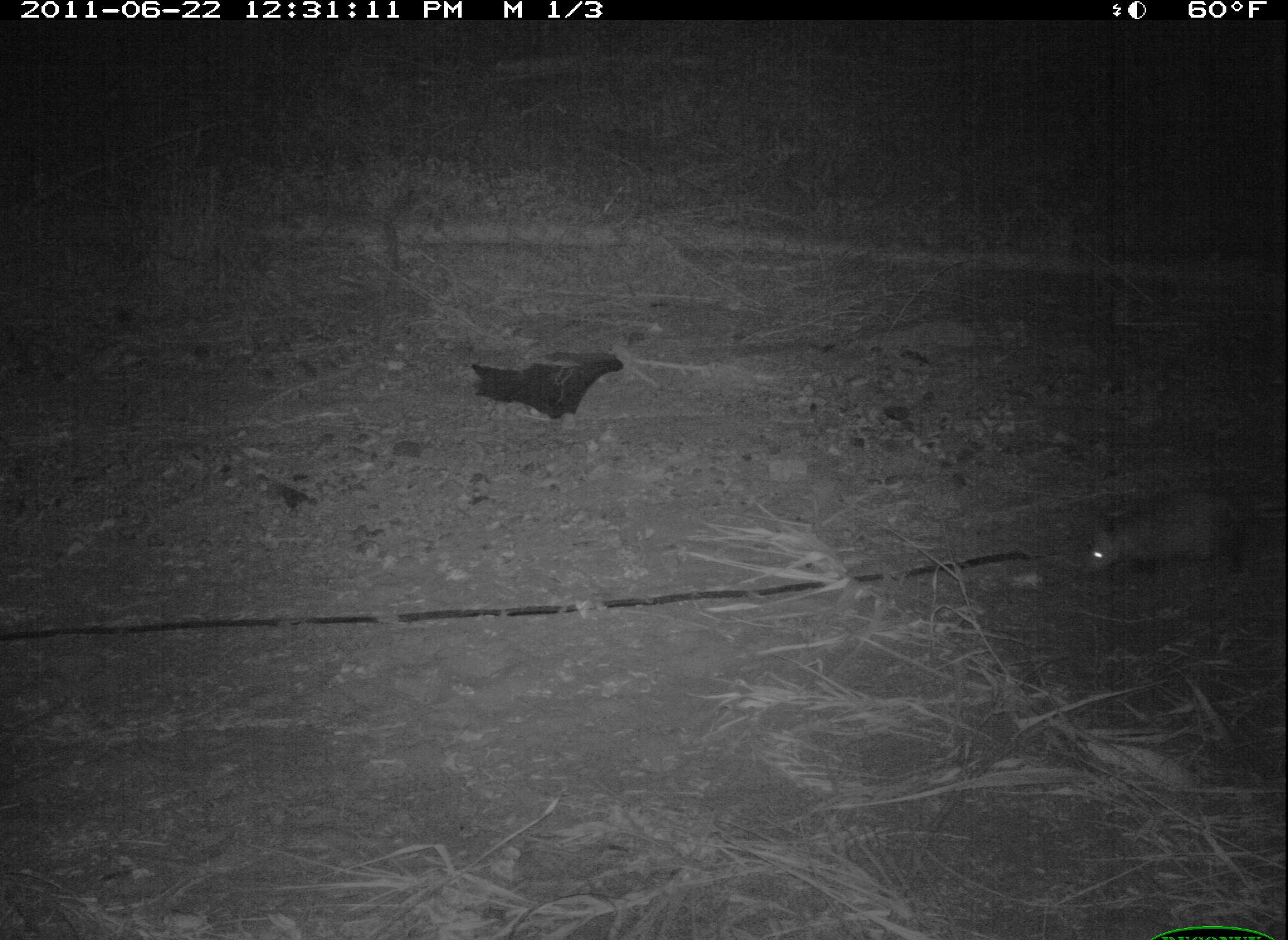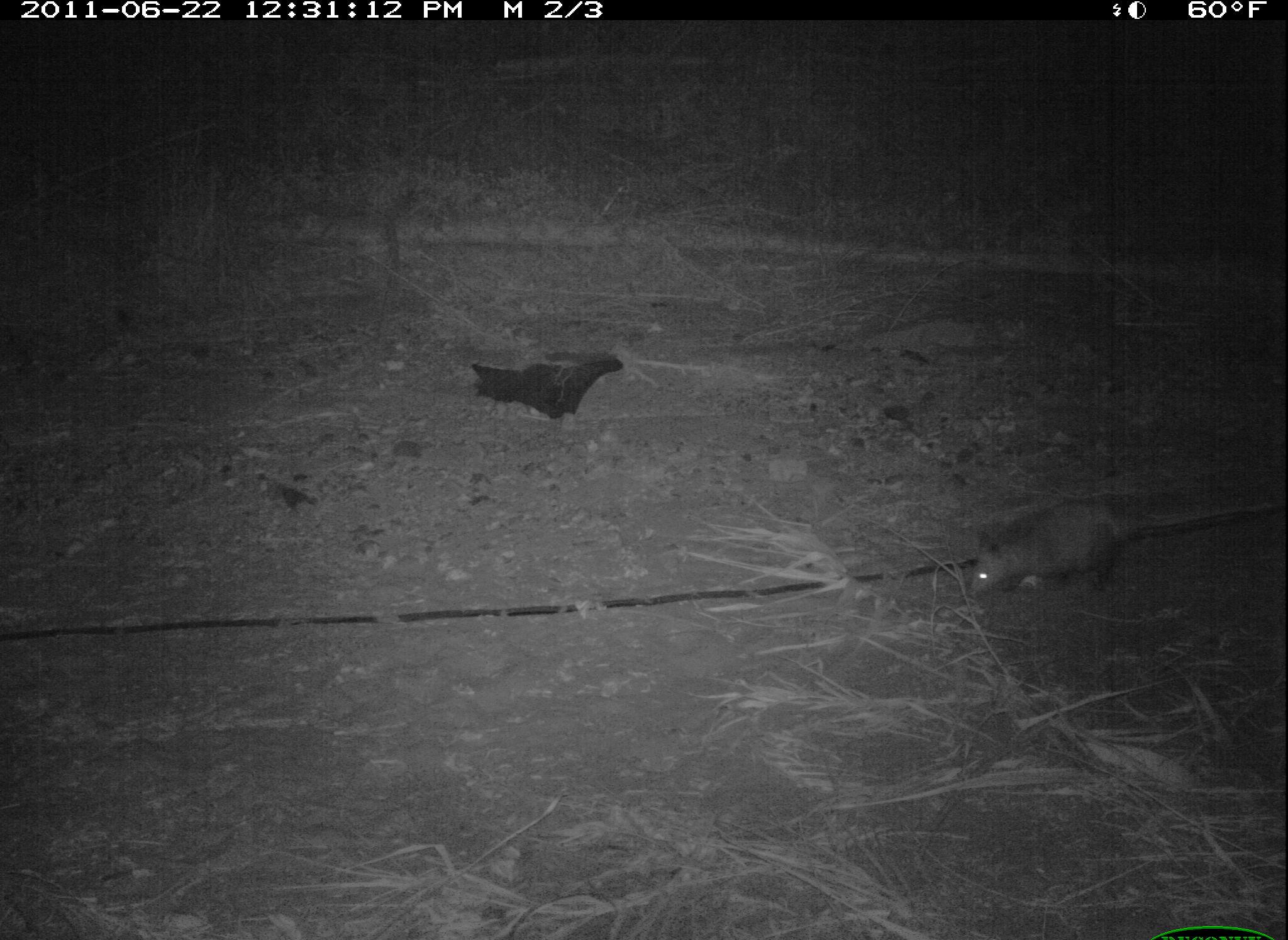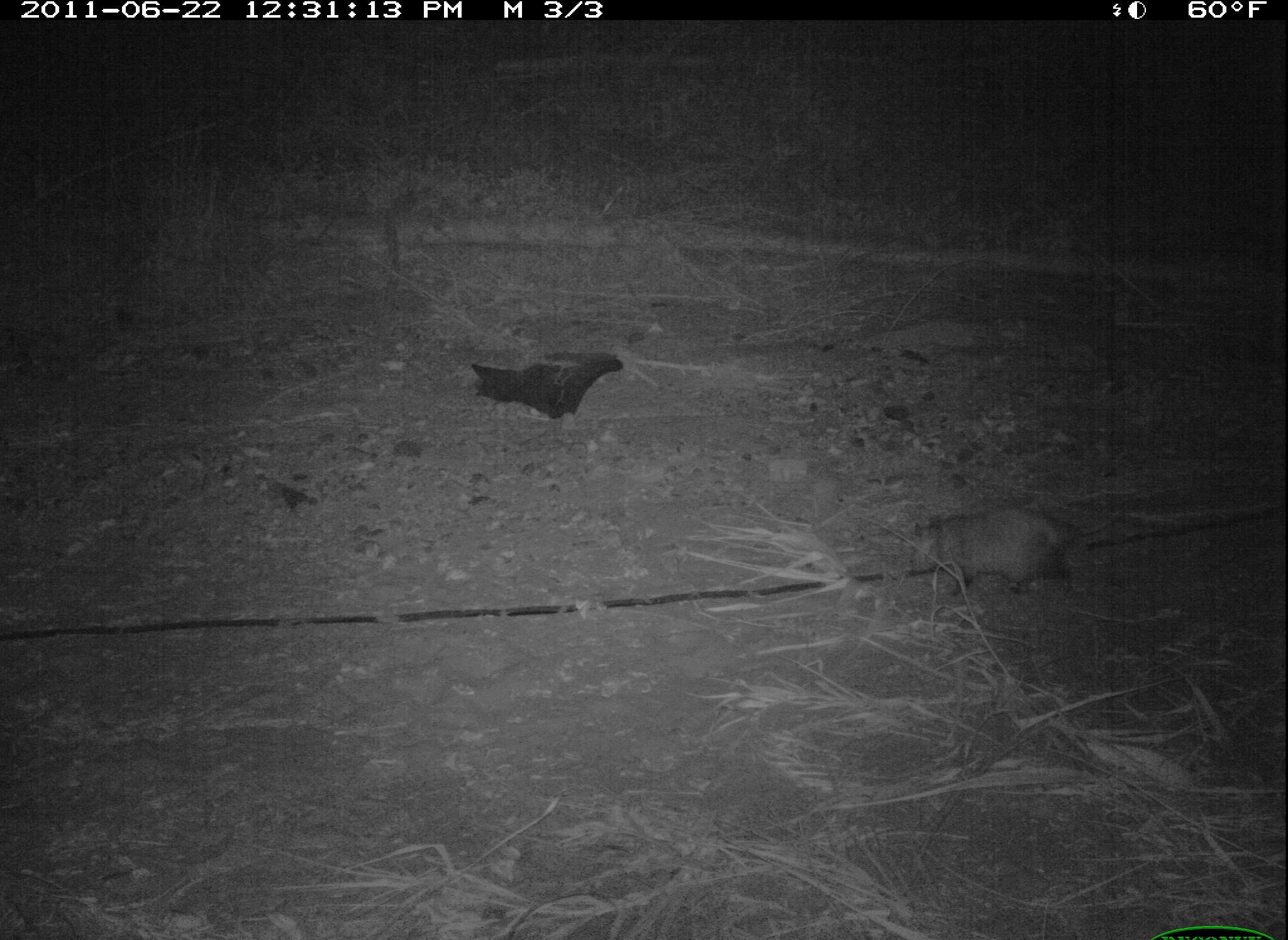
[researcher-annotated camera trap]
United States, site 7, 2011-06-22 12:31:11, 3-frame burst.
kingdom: Animalia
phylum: Chordata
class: Mammalia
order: Didelphimorphia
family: Didelphidae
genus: Didelphis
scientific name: Didelphis virginiana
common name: virginia opossum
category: opossum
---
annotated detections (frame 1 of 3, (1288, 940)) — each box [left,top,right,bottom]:
opossum: [1079,465,1270,609]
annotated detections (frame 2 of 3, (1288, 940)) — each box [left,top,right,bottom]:
opossum: [958,486,1246,609]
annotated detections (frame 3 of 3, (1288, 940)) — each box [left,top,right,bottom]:
opossum: [902,499,1132,602]